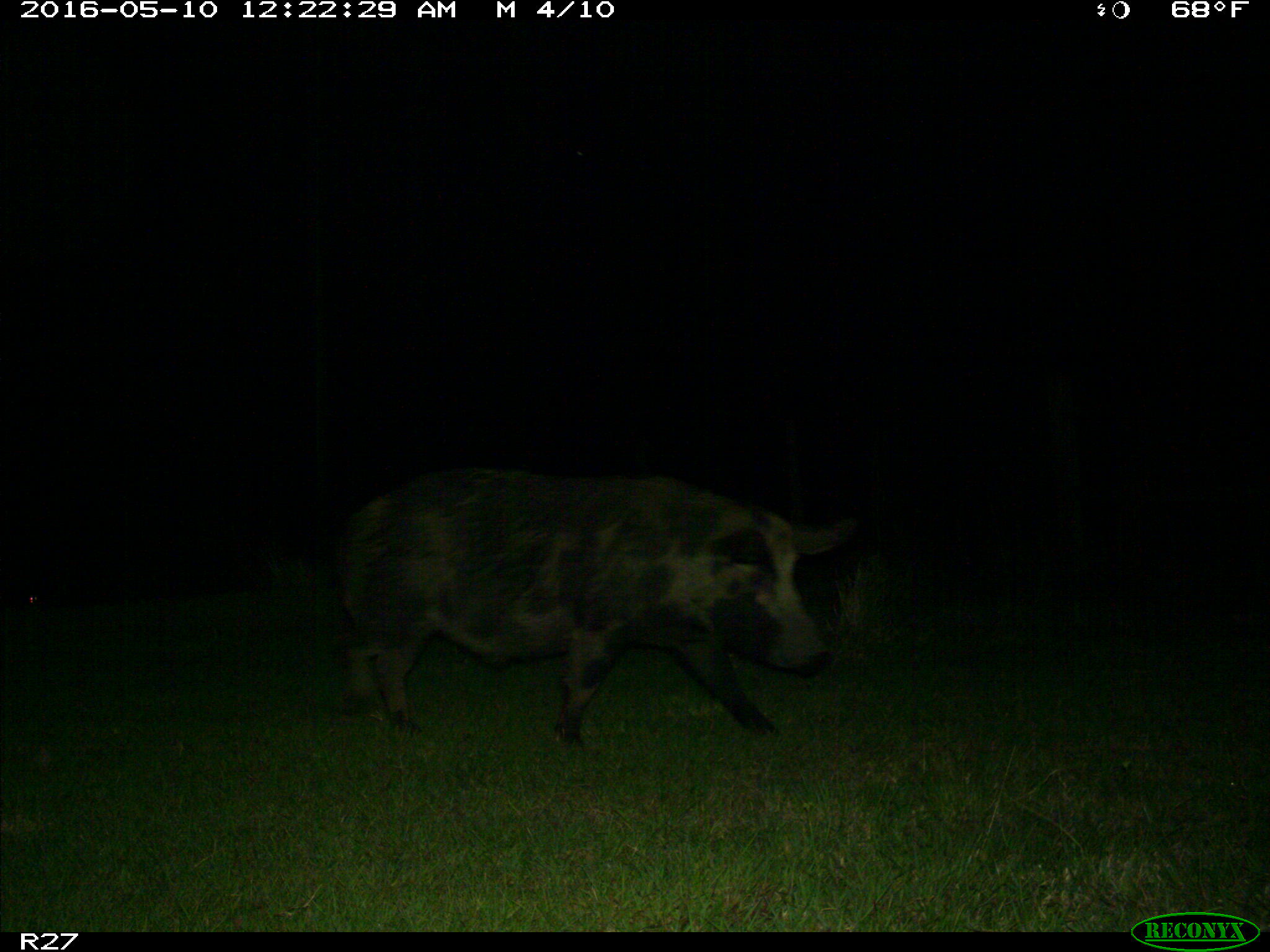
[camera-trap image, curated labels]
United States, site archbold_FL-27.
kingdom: Animalia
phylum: Chordata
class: Mammalia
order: Artiodactyla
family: Suidae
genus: Sus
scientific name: Sus scrofa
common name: wild boar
Sus scrofa (wild boar).